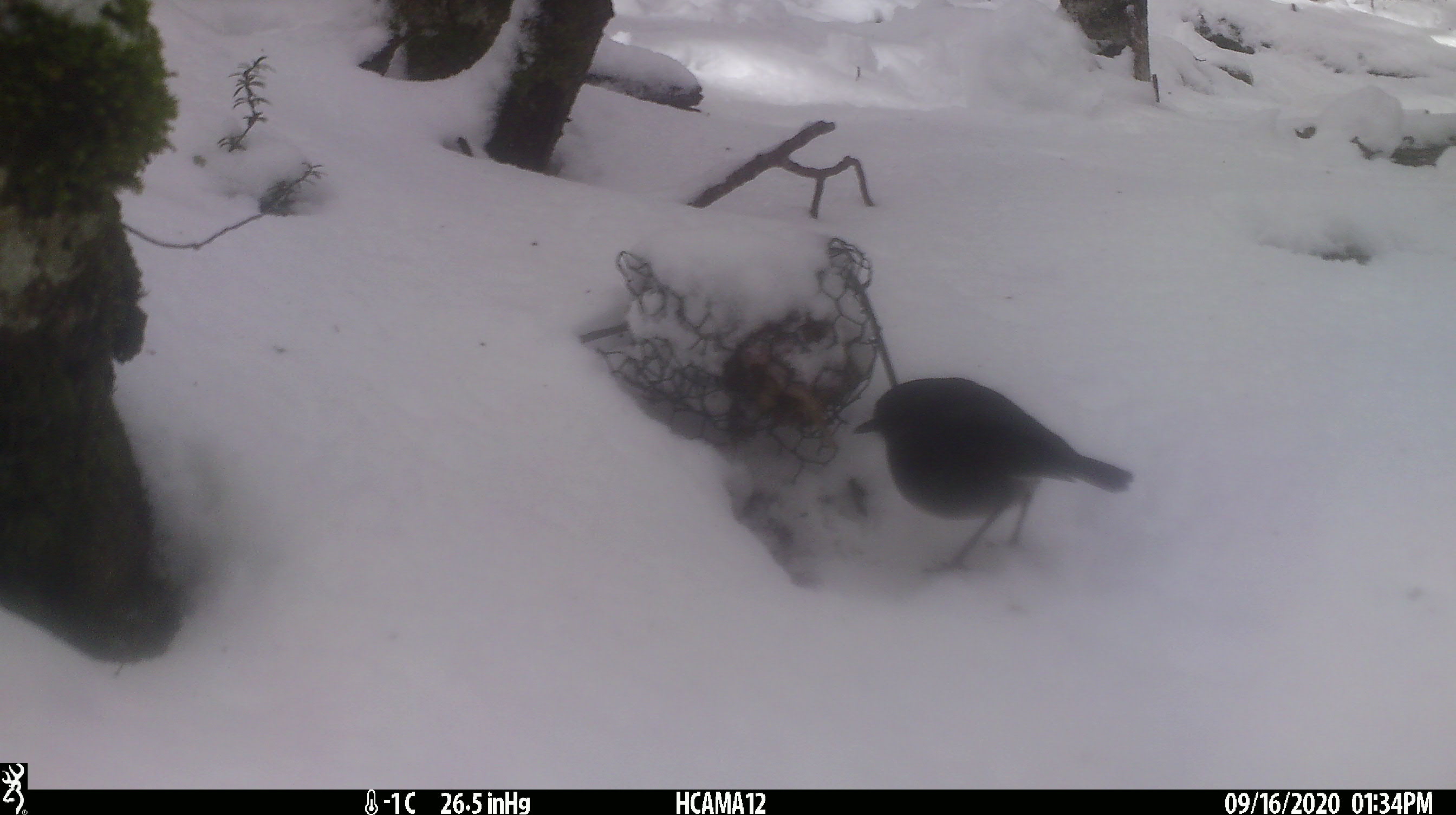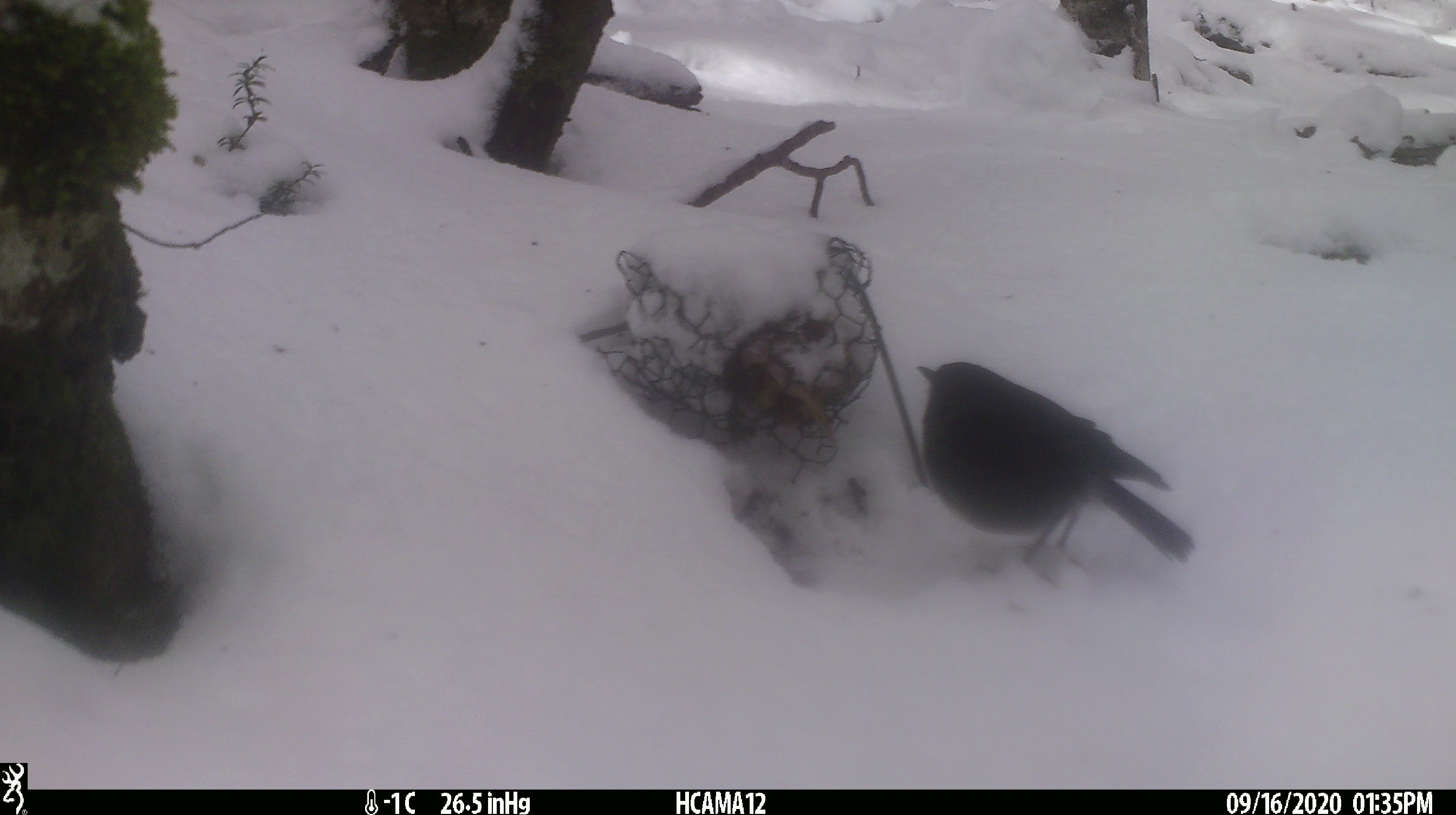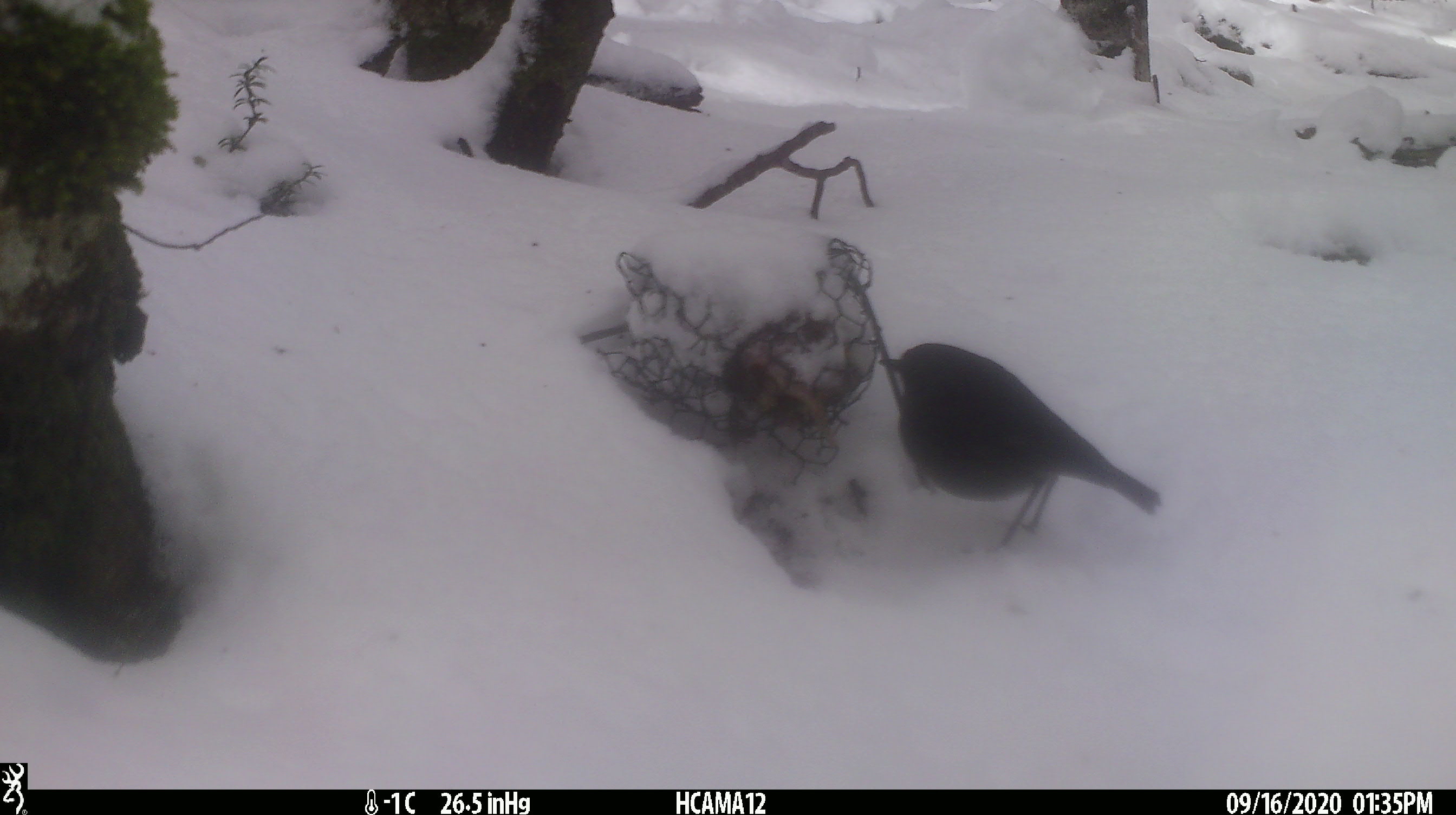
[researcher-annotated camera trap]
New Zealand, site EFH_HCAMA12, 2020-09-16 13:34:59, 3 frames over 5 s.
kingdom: Animalia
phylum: Chordata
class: Aves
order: Passeriformes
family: Petroicidae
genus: Petroica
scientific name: Petroica australis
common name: new zealand robin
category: robin